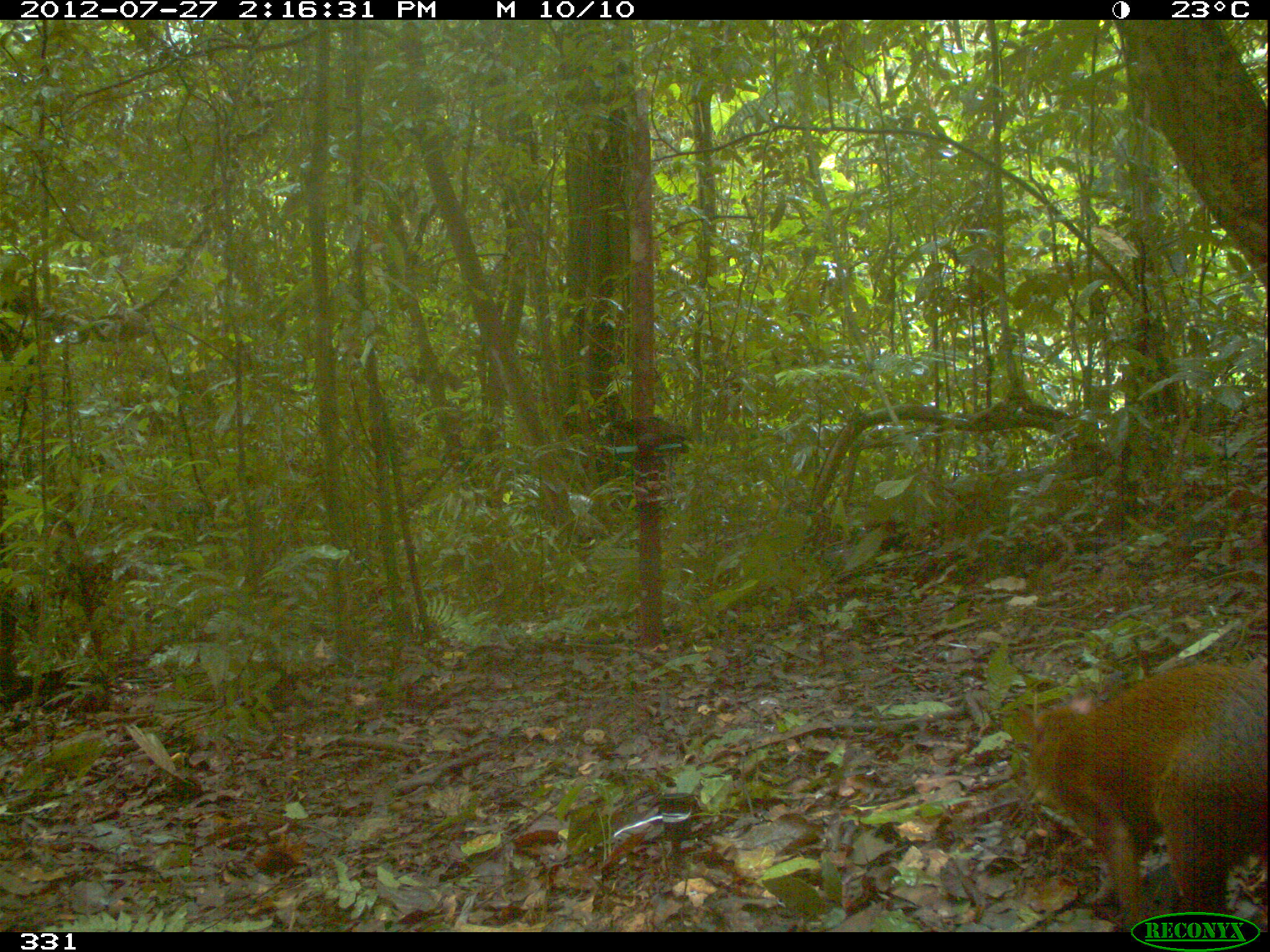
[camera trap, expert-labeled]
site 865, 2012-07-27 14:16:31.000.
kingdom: Animalia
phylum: Chordata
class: Mammalia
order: Rodentia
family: Dasyproctidae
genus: Dasyprocta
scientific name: Dasyprocta punctata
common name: central american agouti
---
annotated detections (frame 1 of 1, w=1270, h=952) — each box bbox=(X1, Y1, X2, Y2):
dasyprocta punctata: bbox=(1014, 660, 1268, 932)